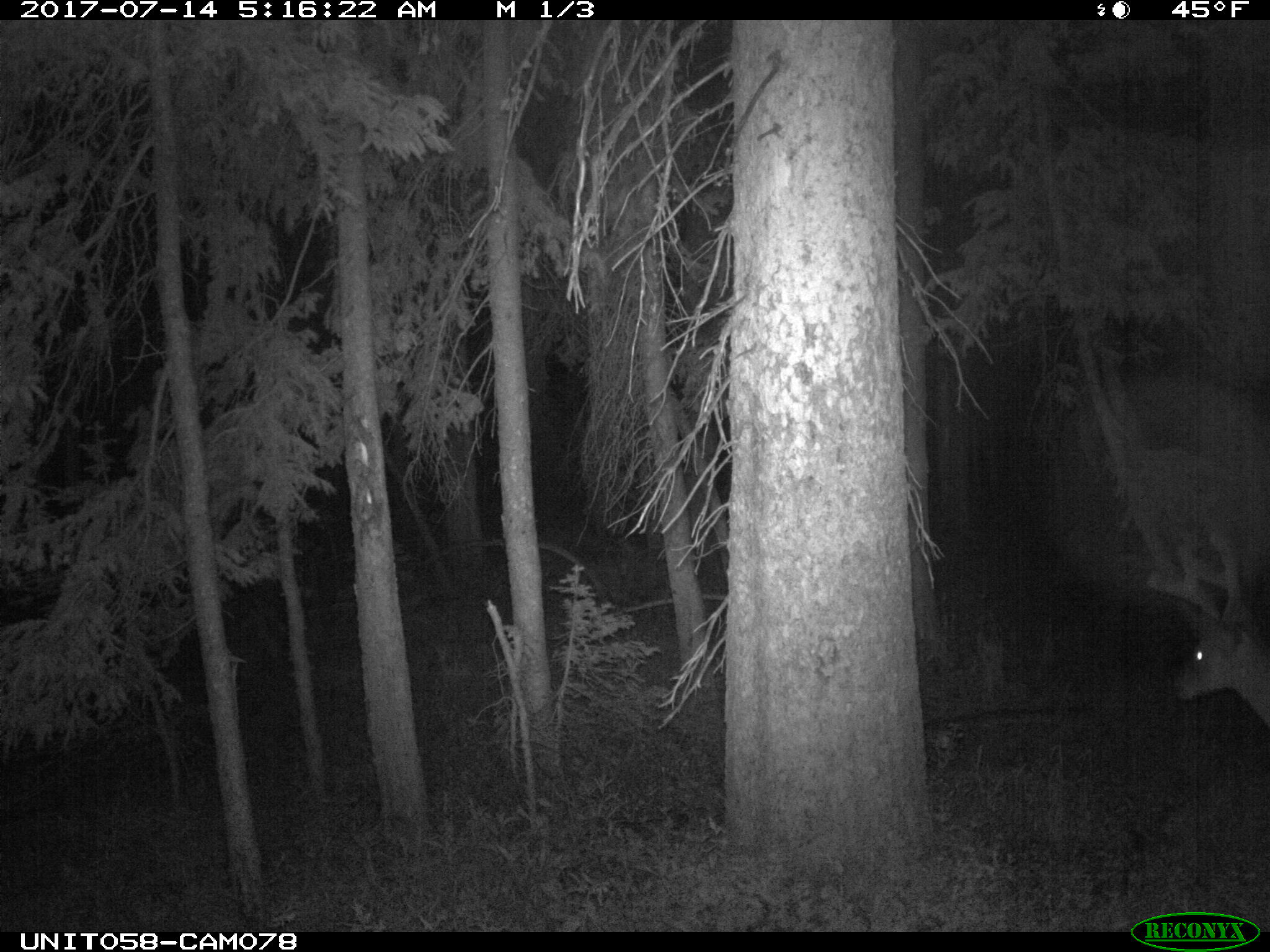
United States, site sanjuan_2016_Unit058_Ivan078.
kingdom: Animalia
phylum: Chordata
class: Mammalia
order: Artiodactyla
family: Cervidae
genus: Odocoileus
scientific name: Odocoileus hemionus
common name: mule deer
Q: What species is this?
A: Odocoileus hemionus (mule deer).